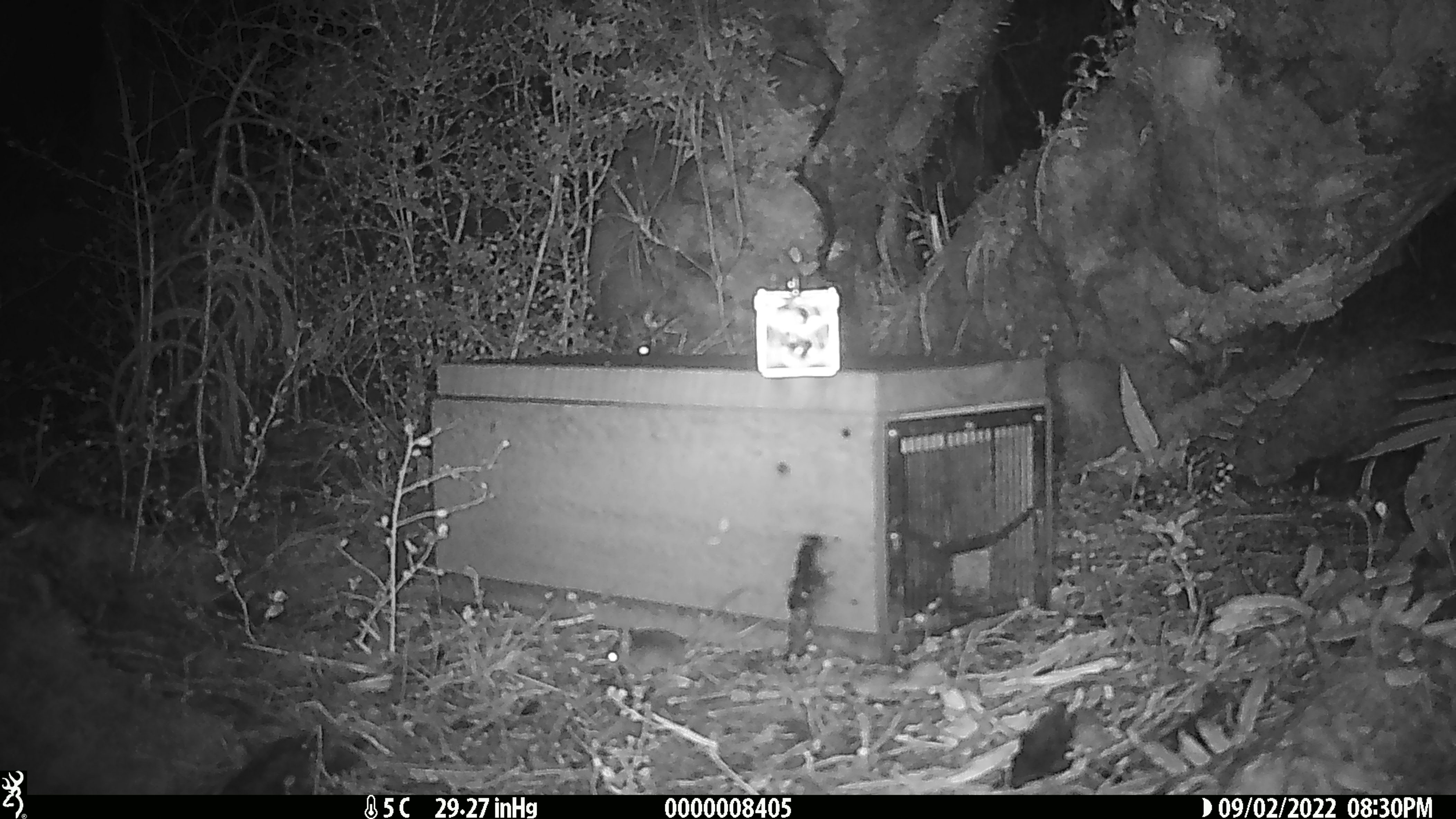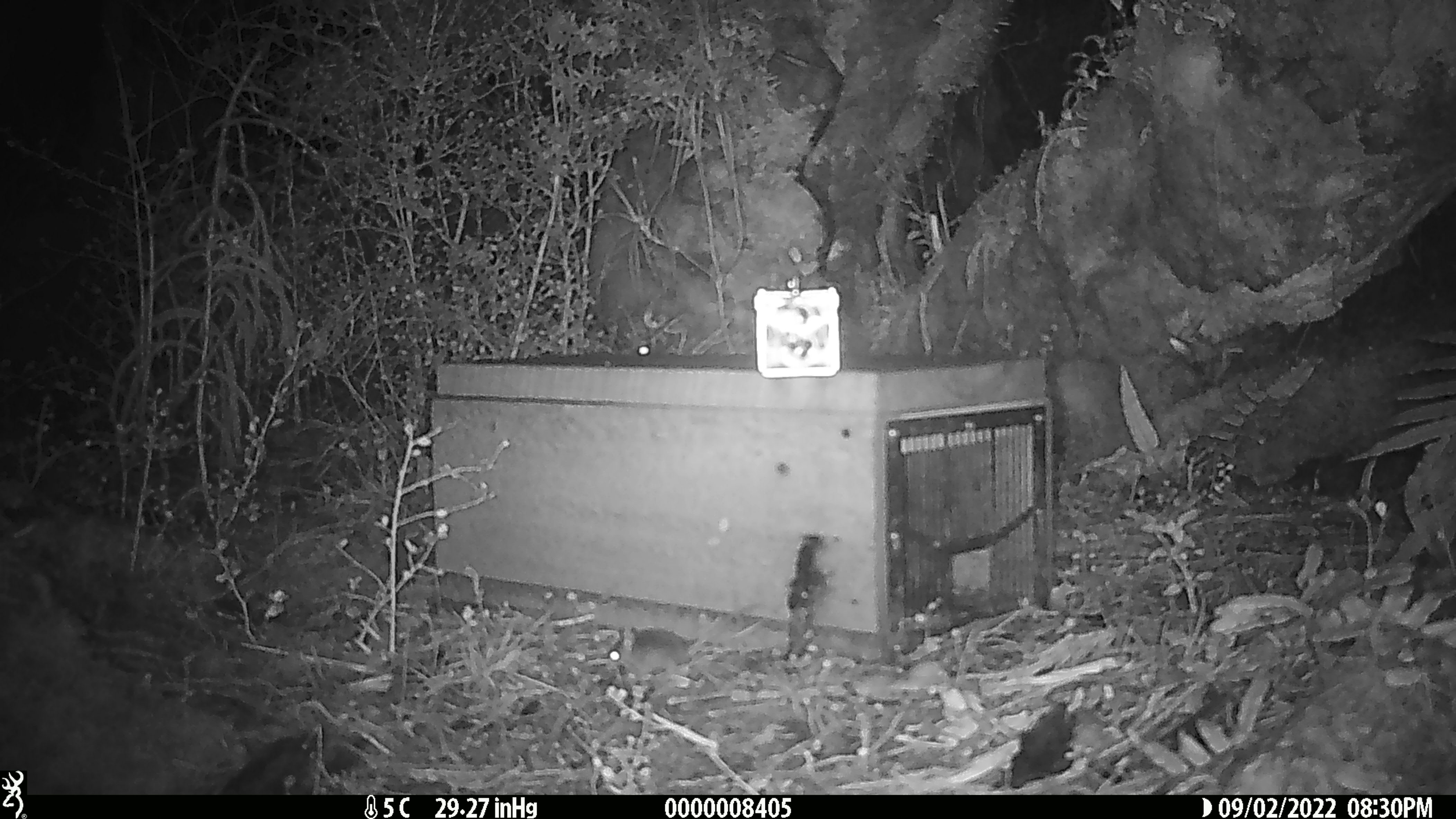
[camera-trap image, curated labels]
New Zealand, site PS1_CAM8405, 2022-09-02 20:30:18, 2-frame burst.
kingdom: Animalia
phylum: Chordata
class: Mammalia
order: Rodentia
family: Muridae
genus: Mus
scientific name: Mus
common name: mouse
Mouse (Mus).